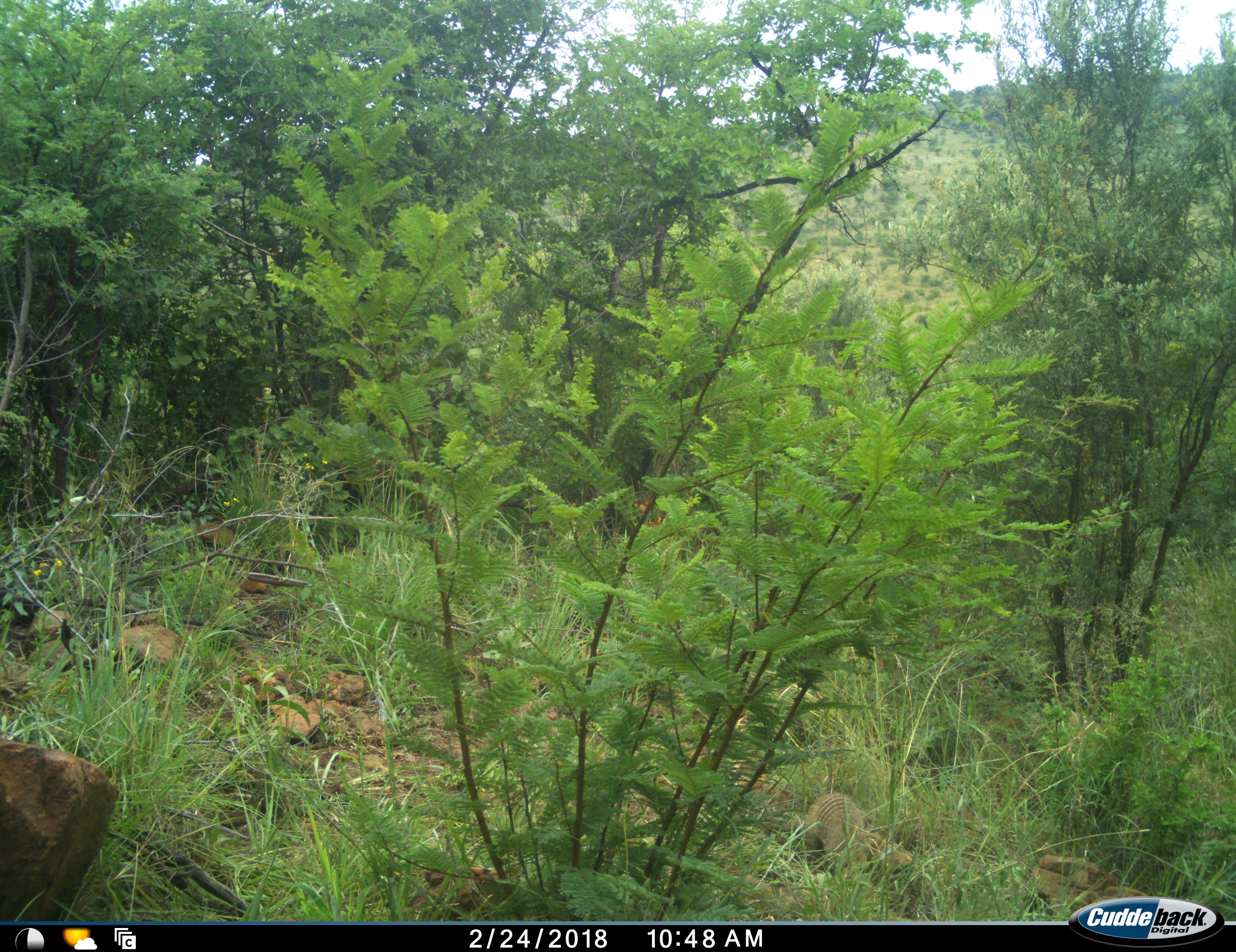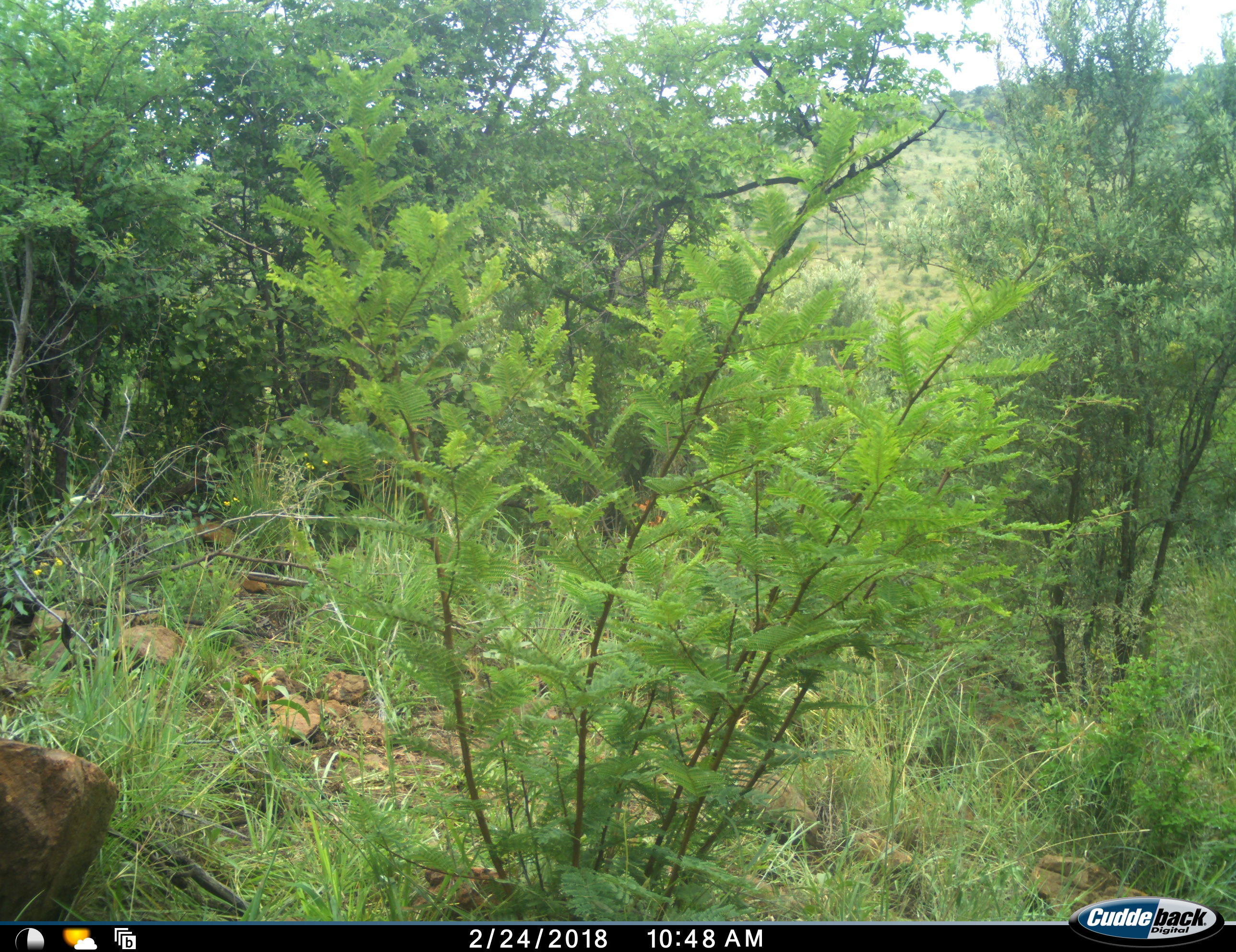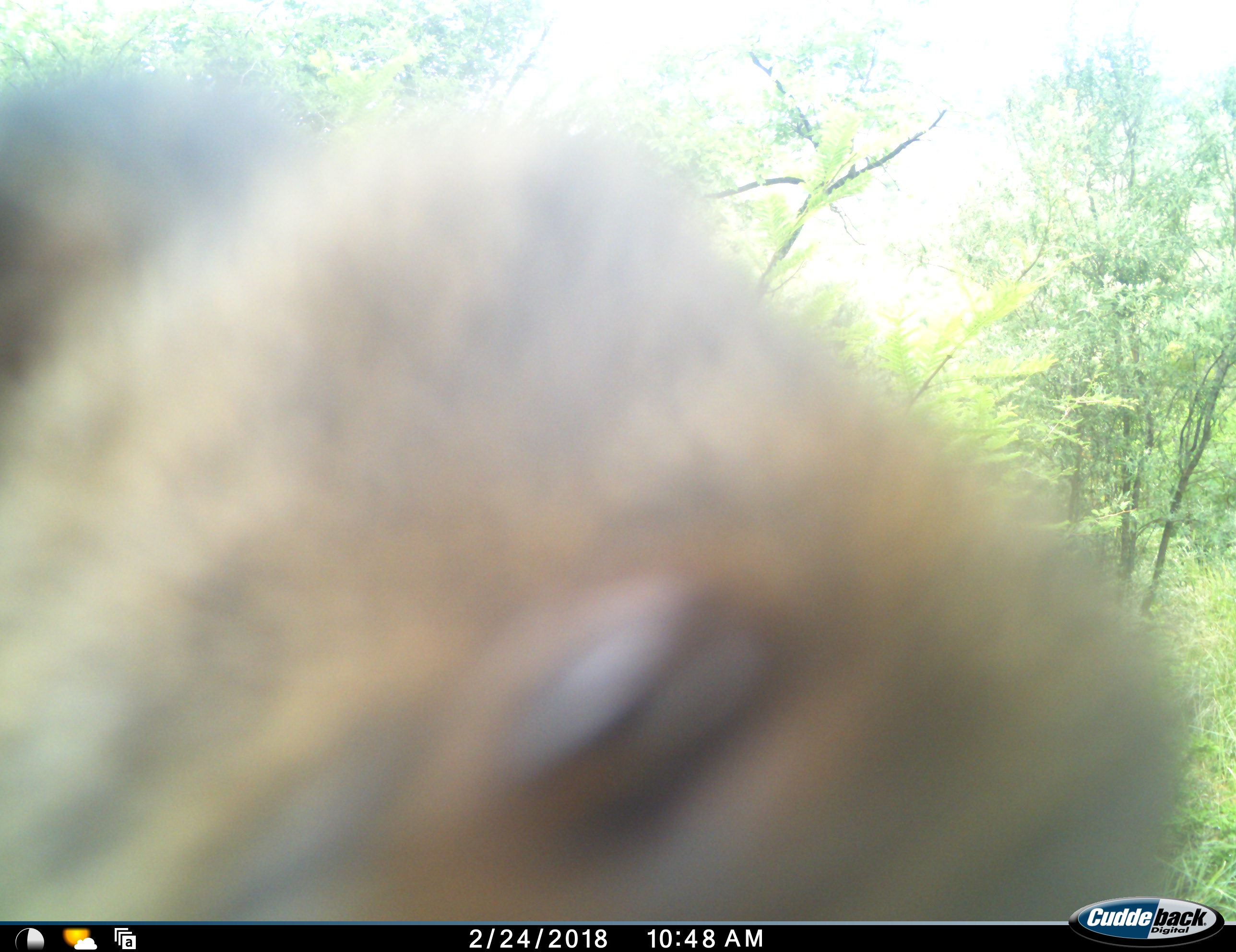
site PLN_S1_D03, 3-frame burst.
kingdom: Animalia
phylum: Chordata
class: Mammalia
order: Carnivora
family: Herpestidae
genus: Mungos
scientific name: Mungos mungo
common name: banded mongoose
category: mongoosebanded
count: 2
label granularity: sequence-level